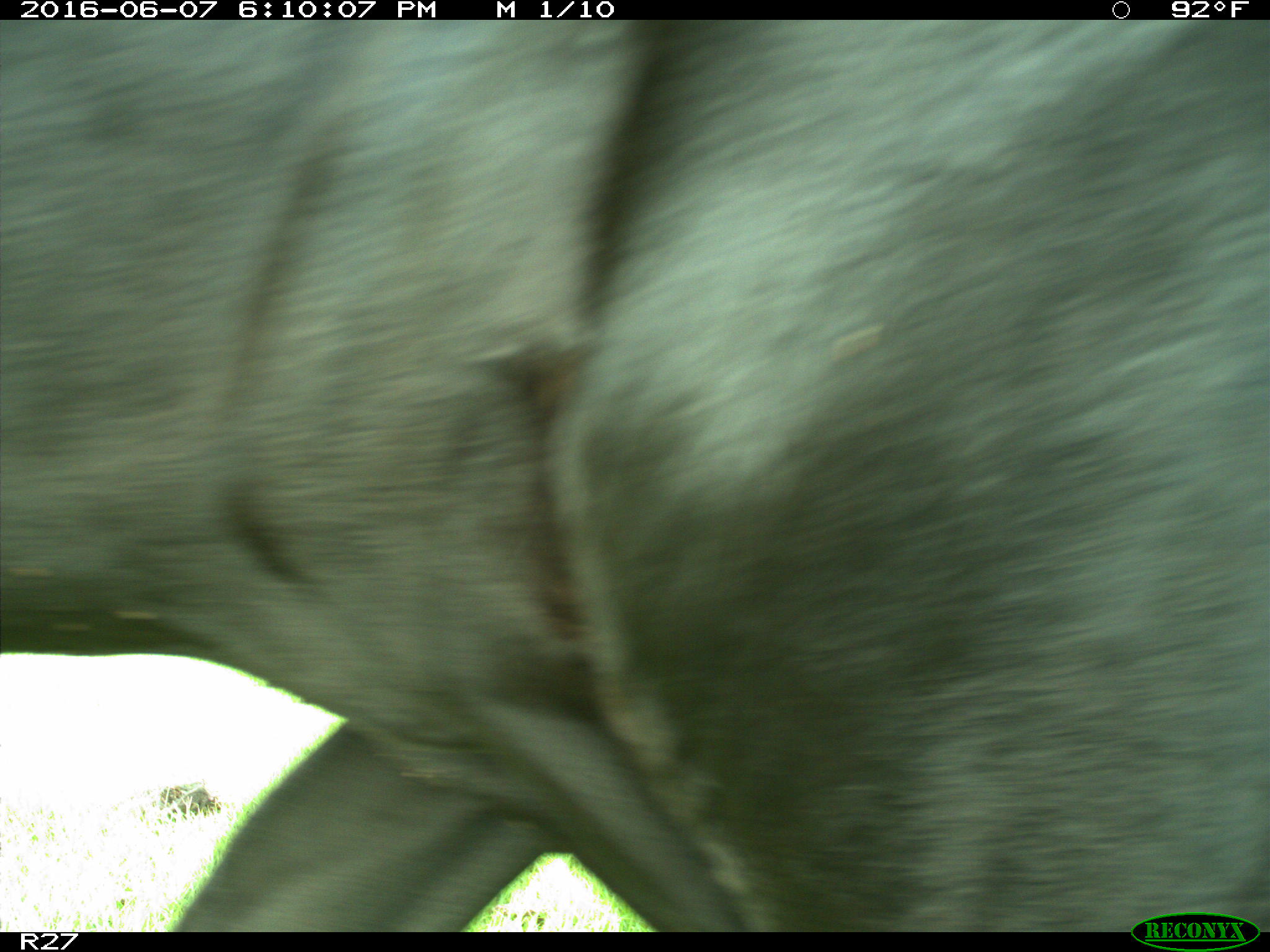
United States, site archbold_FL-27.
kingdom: Animalia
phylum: Chordata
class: Mammalia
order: Artiodactyla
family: Bovidae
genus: Bos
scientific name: Bos taurus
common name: domestic cow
Bos taurus (domestic cow).